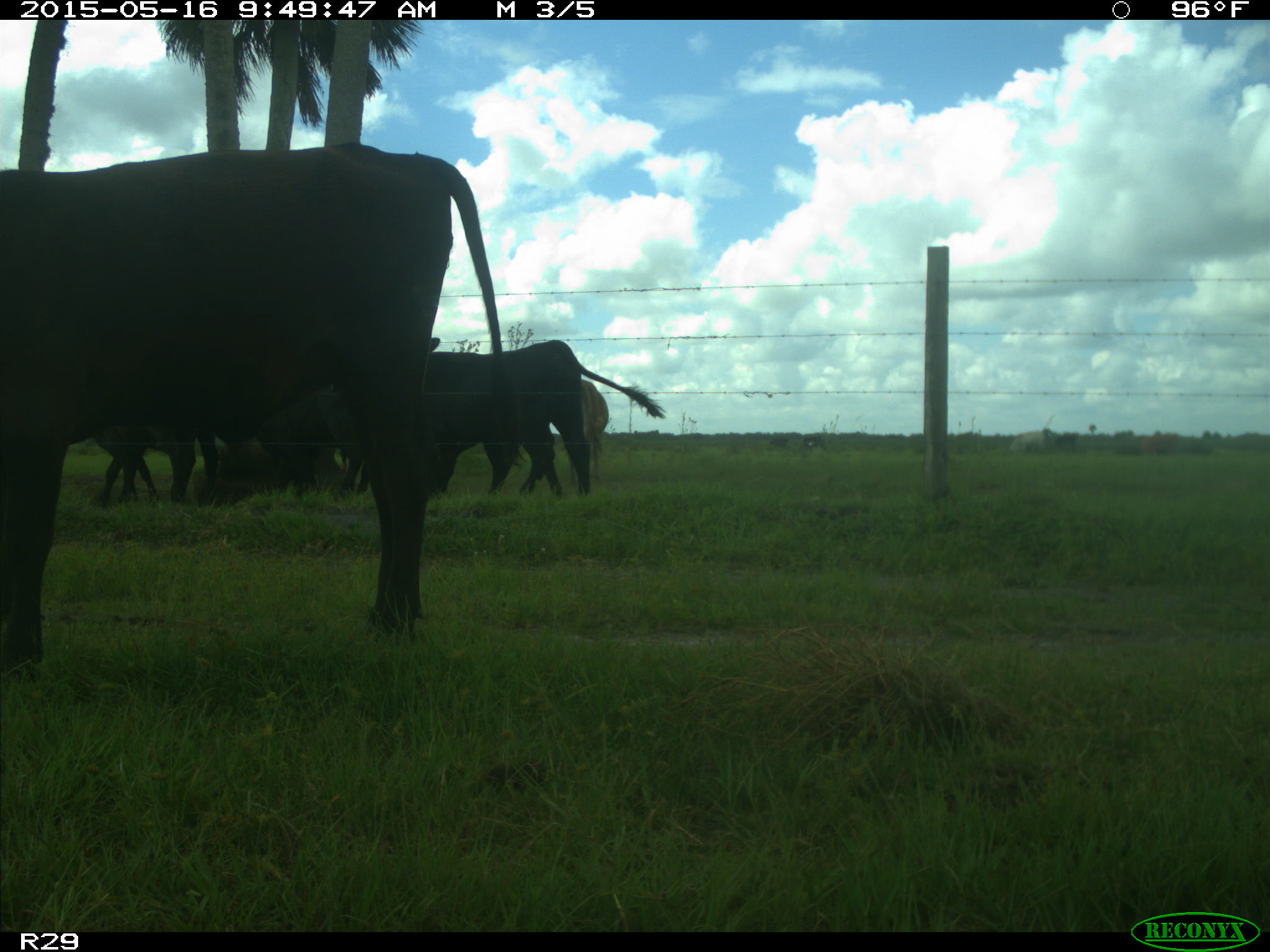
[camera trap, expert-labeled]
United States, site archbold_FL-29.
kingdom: Animalia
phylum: Chordata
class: Mammalia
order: Artiodactyla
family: Bovidae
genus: Bos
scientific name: Bos taurus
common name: domestic cow